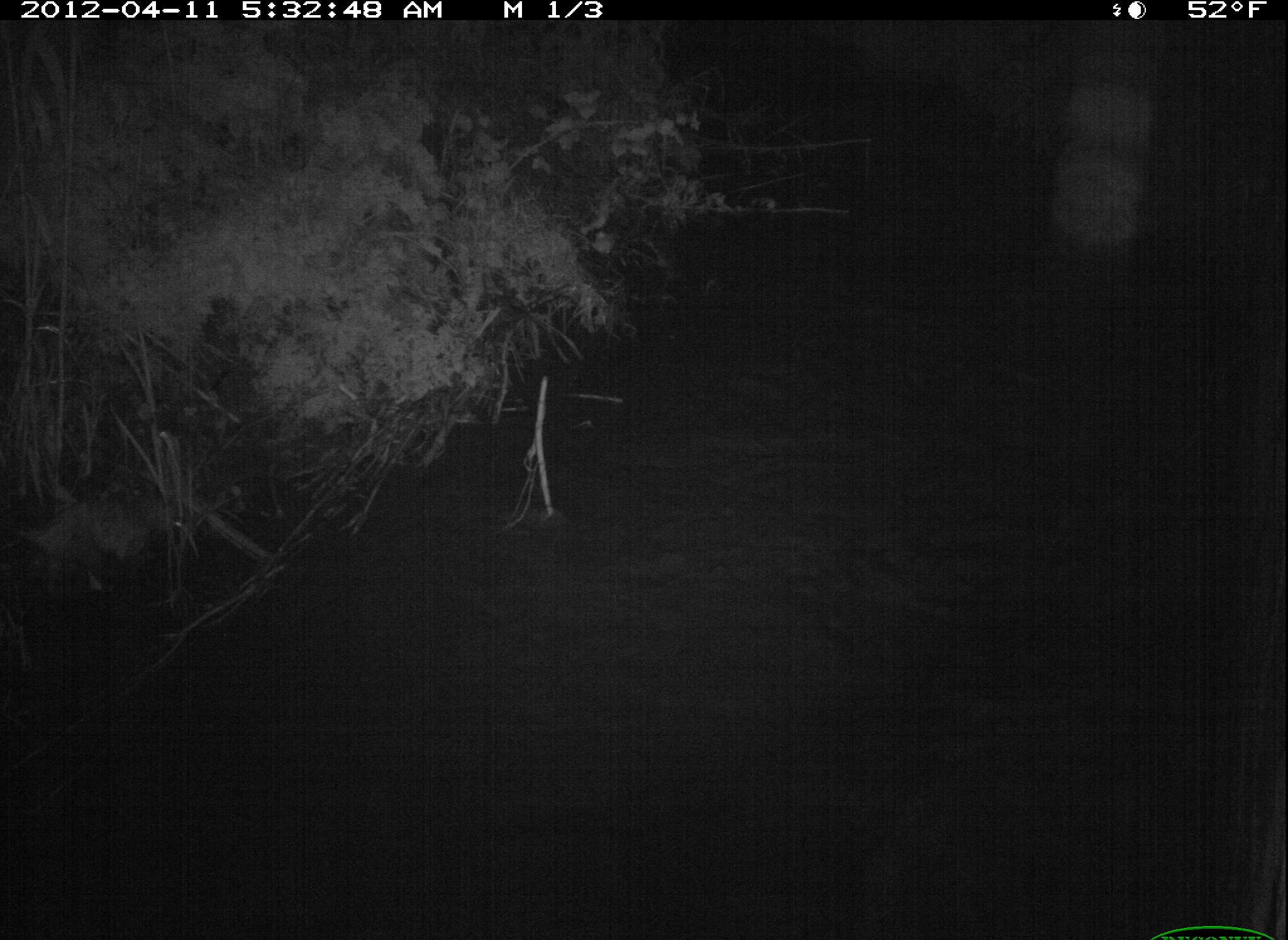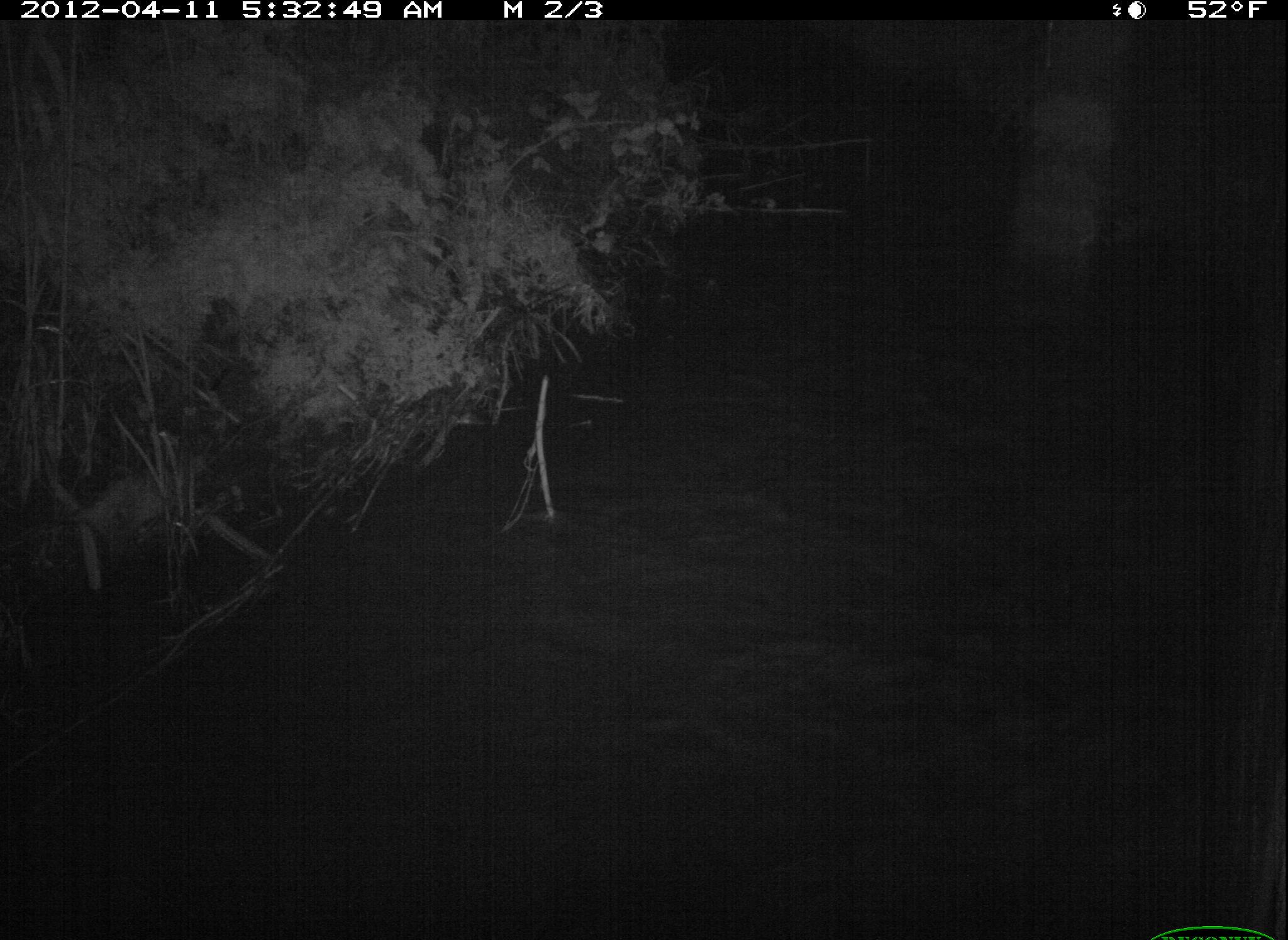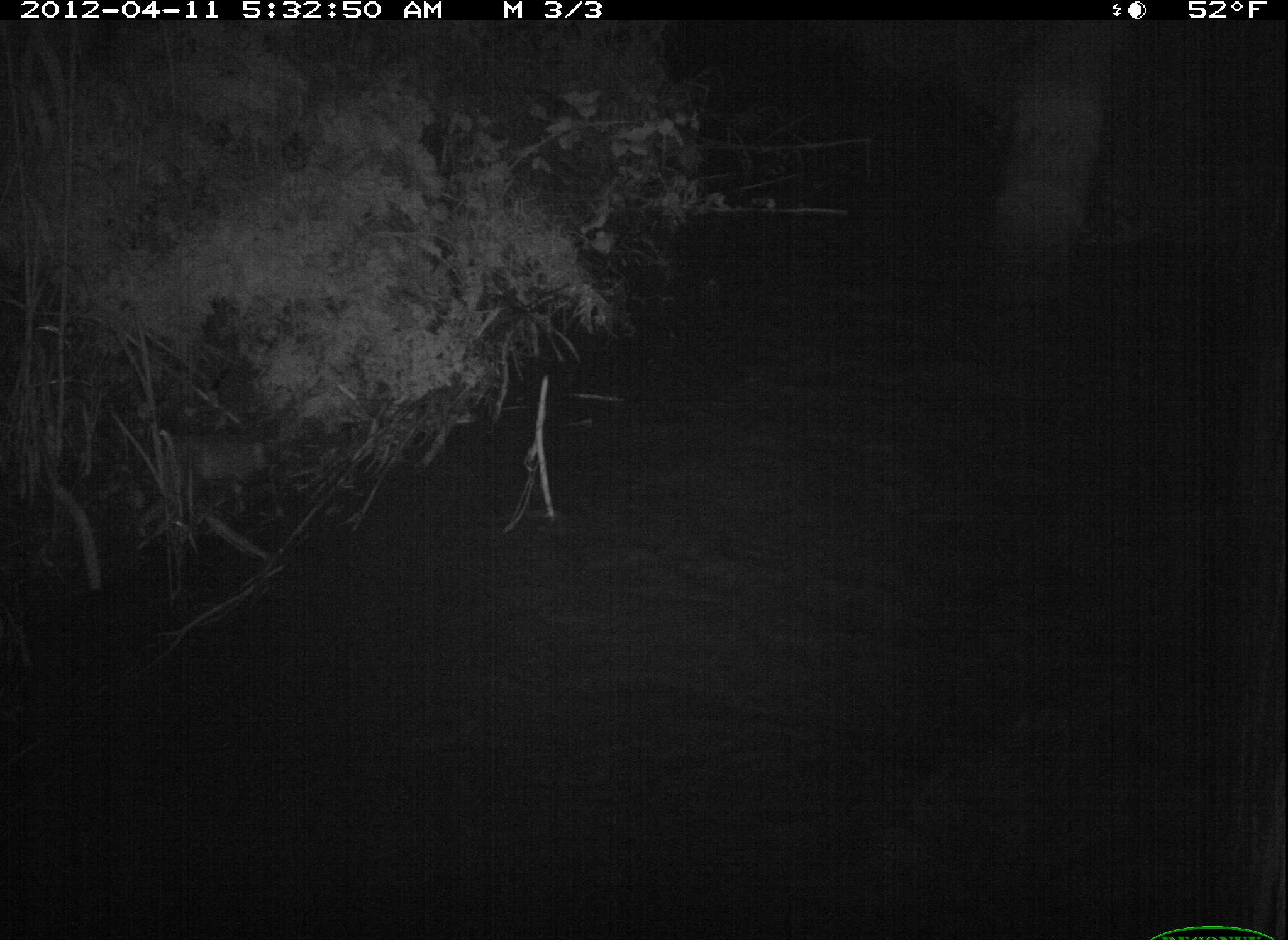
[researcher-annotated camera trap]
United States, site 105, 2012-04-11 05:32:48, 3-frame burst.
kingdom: Animalia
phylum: Chordata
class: Mammalia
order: Didelphimorphia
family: Didelphidae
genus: Didelphis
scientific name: Didelphis virginiana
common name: virginia opossum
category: opossum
Opossum (virginia opossum) (Didelphis virginiana).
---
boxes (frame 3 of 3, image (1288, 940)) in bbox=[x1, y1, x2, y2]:
opossum: bbox=[127, 414, 277, 536]